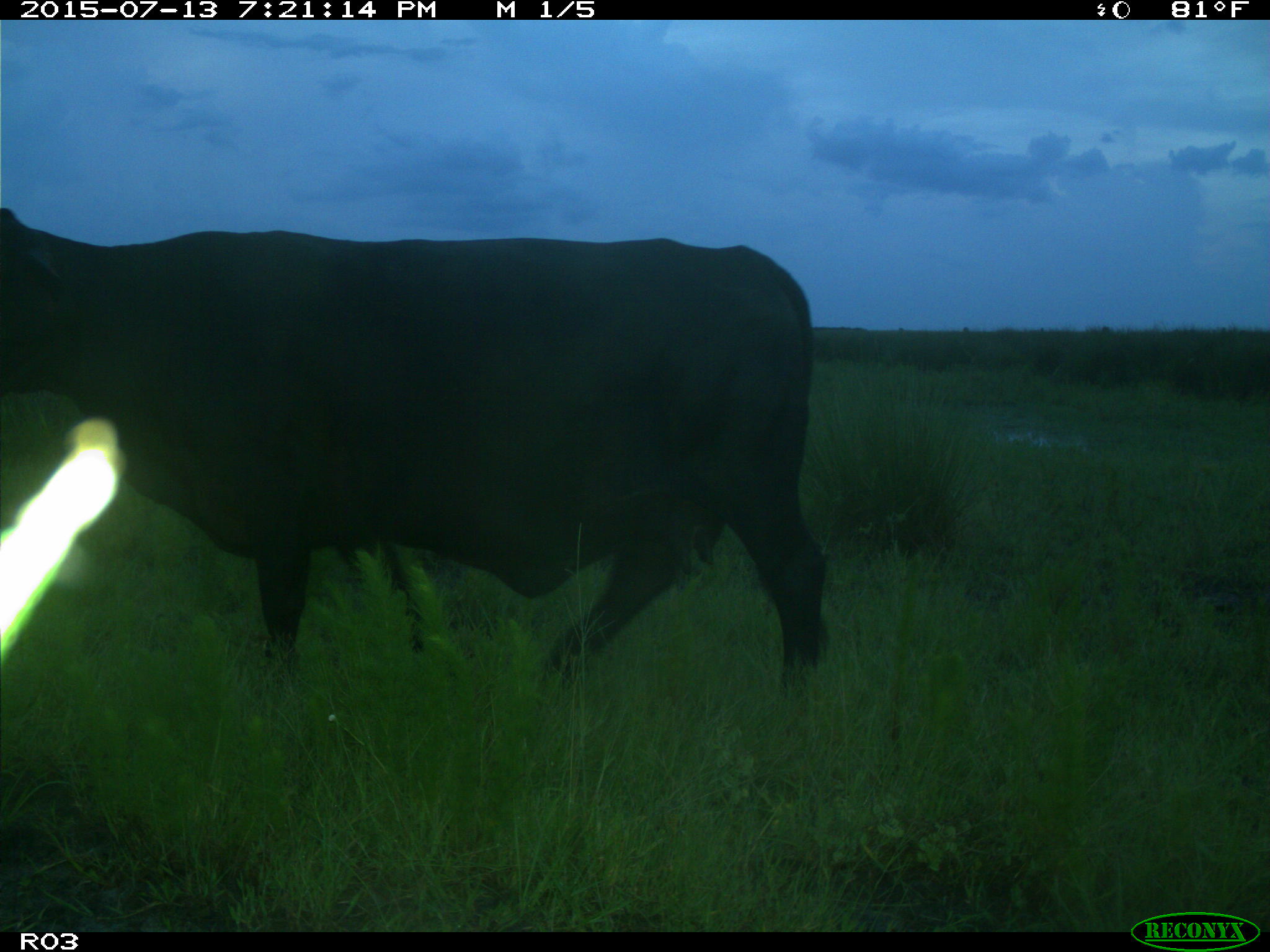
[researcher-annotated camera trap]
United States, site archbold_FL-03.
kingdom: Animalia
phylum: Chordata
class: Mammalia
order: Artiodactyla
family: Bovidae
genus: Bos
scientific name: Bos taurus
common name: domestic cow